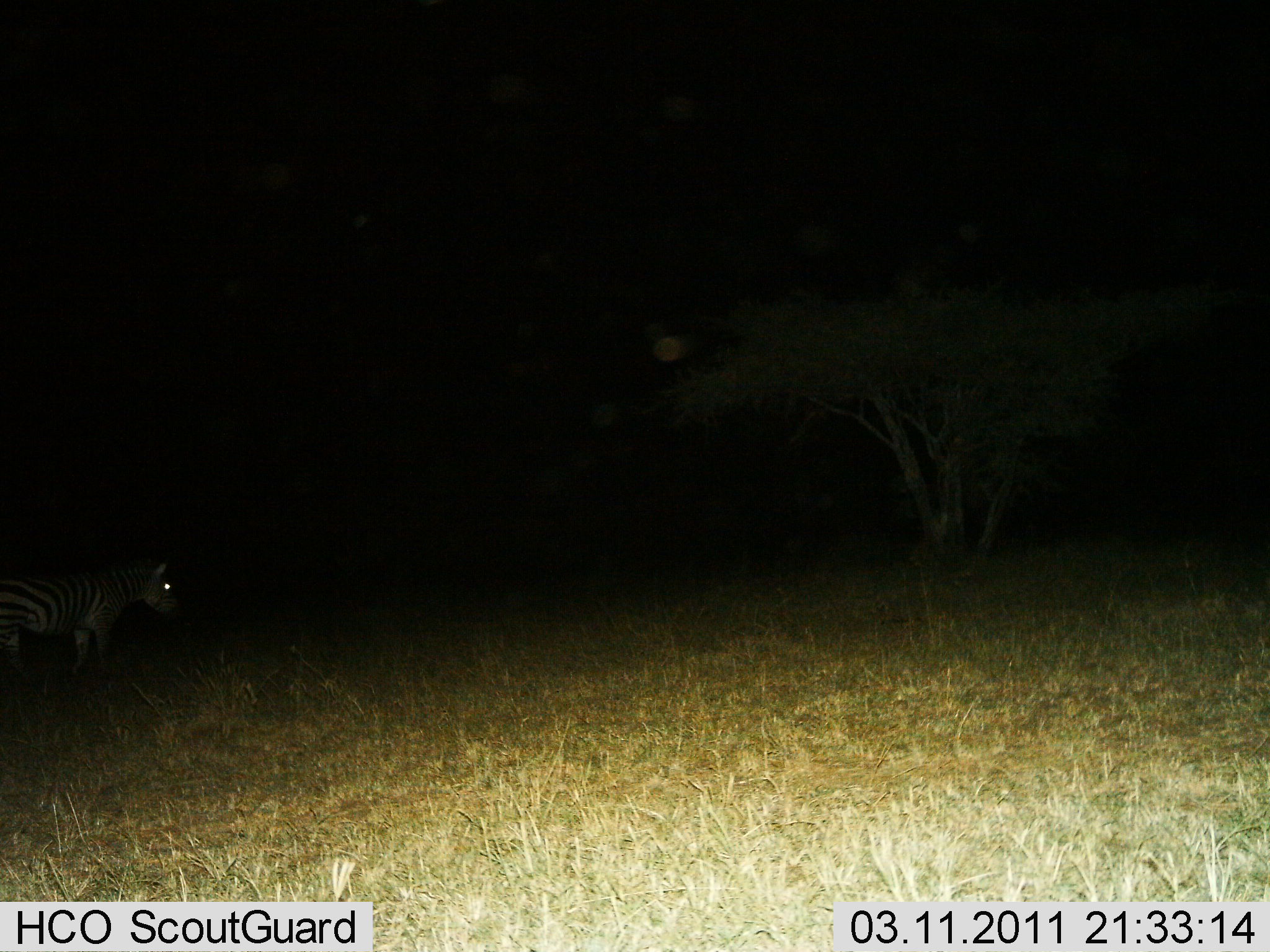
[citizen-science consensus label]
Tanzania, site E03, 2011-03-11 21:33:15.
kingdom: Animalia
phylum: Chordata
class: Mammalia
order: Perissodactyla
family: Equidae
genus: Equus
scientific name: Equus quagga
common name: plains zebra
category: zebra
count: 1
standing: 53%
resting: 0%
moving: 47%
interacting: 0%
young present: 0%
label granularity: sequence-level